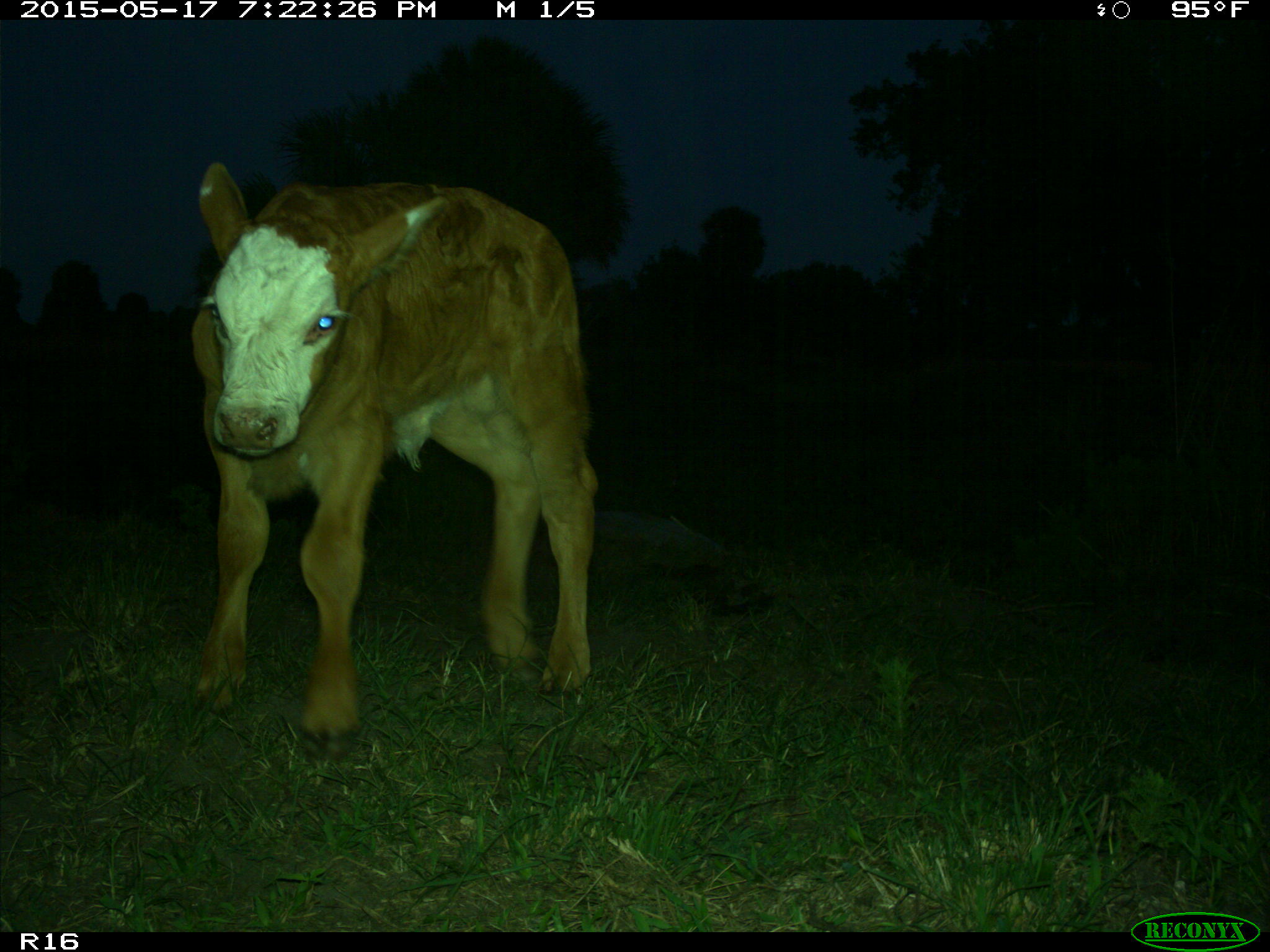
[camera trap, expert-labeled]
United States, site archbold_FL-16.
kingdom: Animalia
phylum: Chordata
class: Mammalia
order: Artiodactyla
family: Bovidae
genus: Bos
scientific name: Bos taurus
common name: domestic cow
Bos taurus (domestic cow).